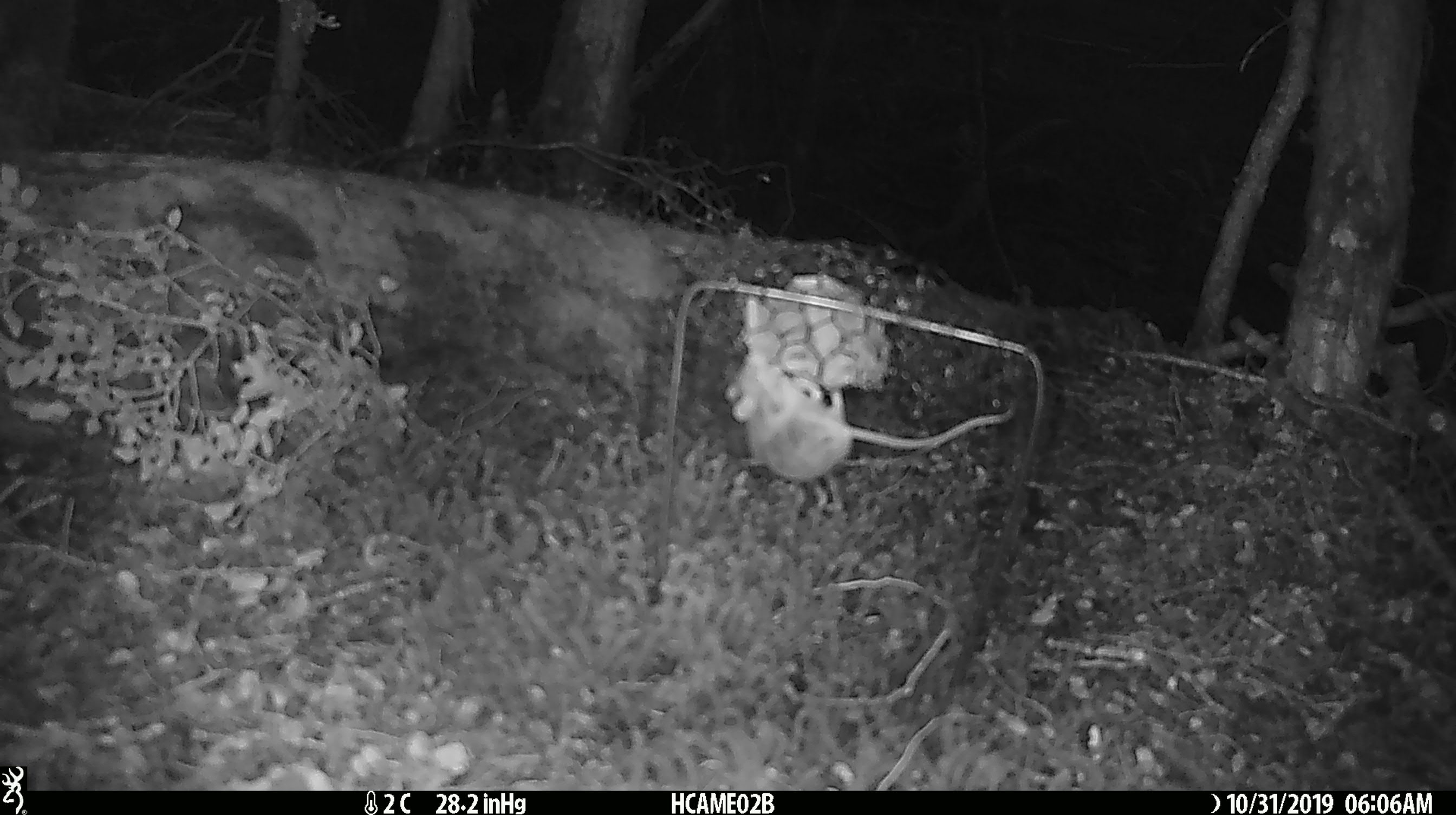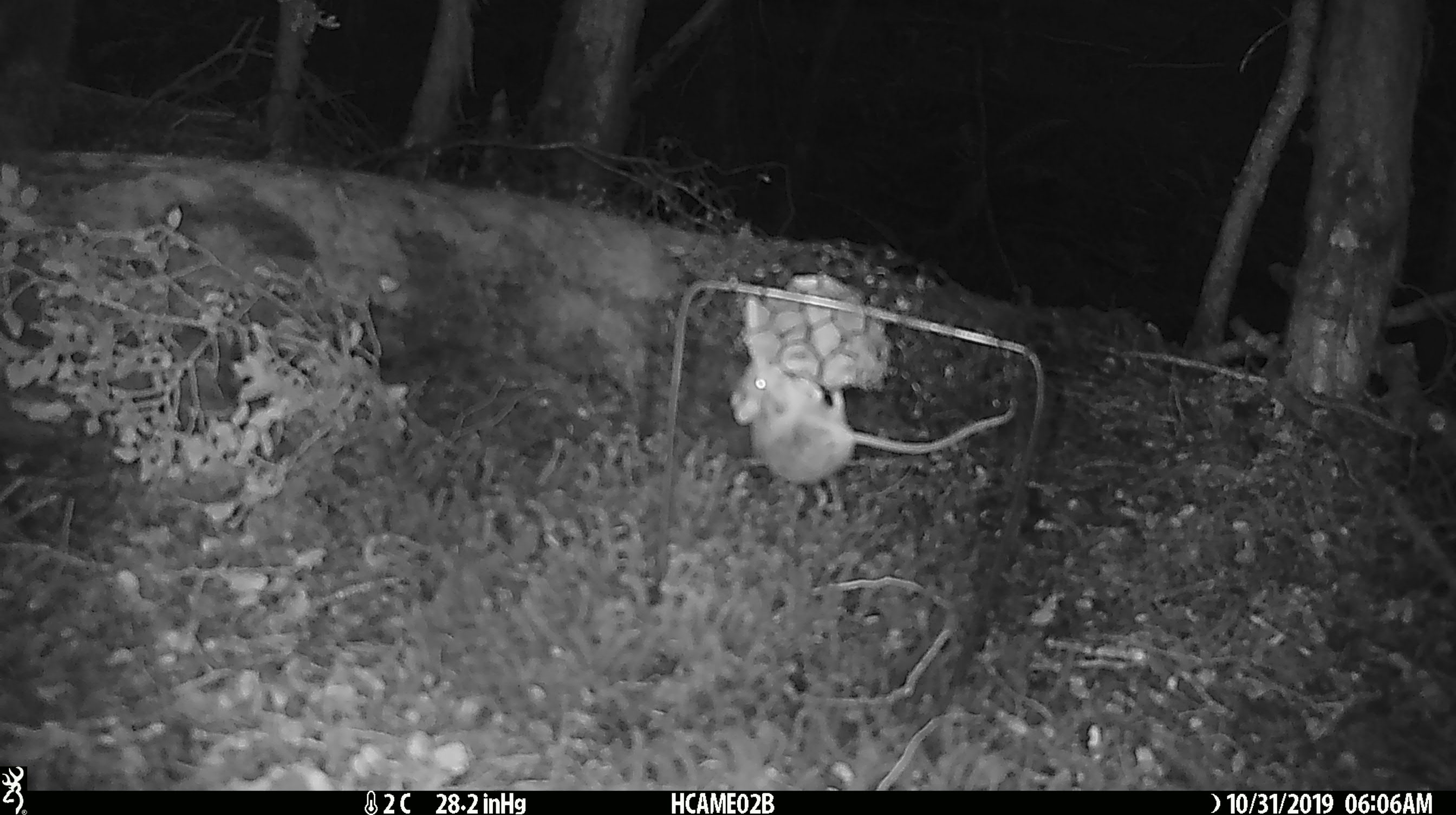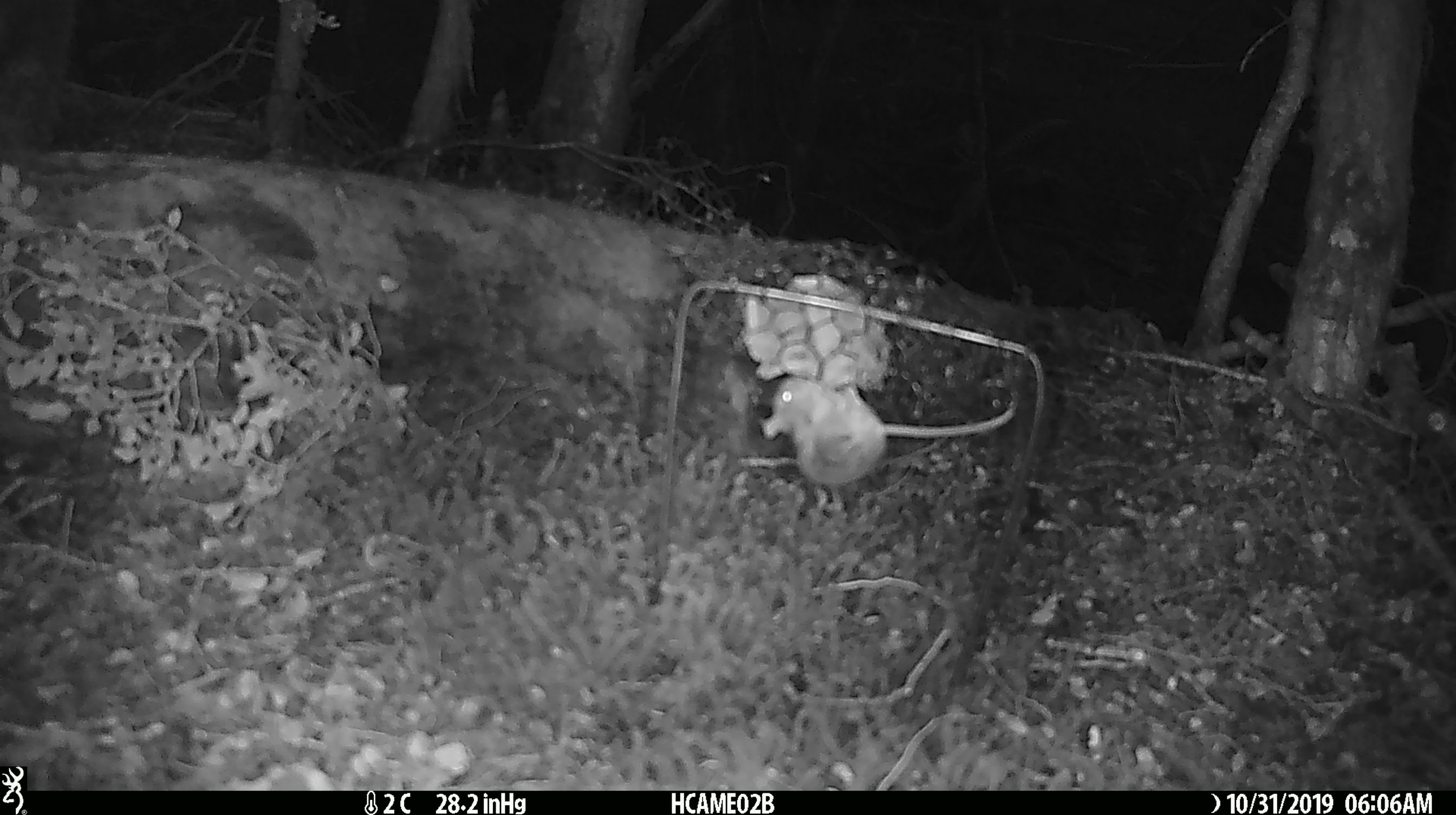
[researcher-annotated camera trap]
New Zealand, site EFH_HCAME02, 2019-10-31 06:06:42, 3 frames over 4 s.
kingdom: Animalia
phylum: Chordata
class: Mammalia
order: Rodentia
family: Muridae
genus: Mus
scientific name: Mus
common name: mouse